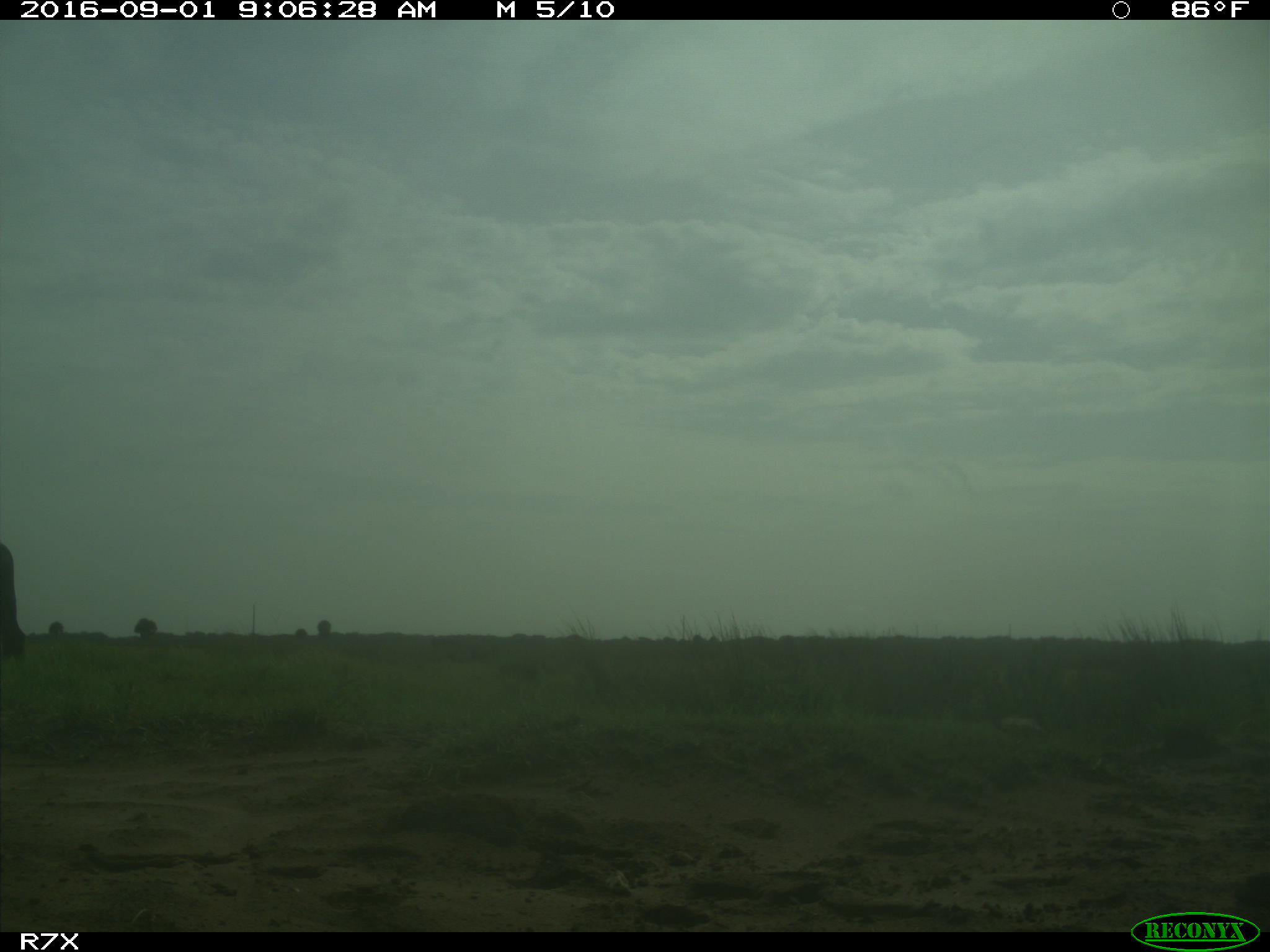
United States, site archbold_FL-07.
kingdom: Animalia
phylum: Chordata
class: Mammalia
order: Artiodactyla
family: Bovidae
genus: Bos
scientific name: Bos taurus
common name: domestic cow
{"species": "Bos taurus (domestic cow)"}